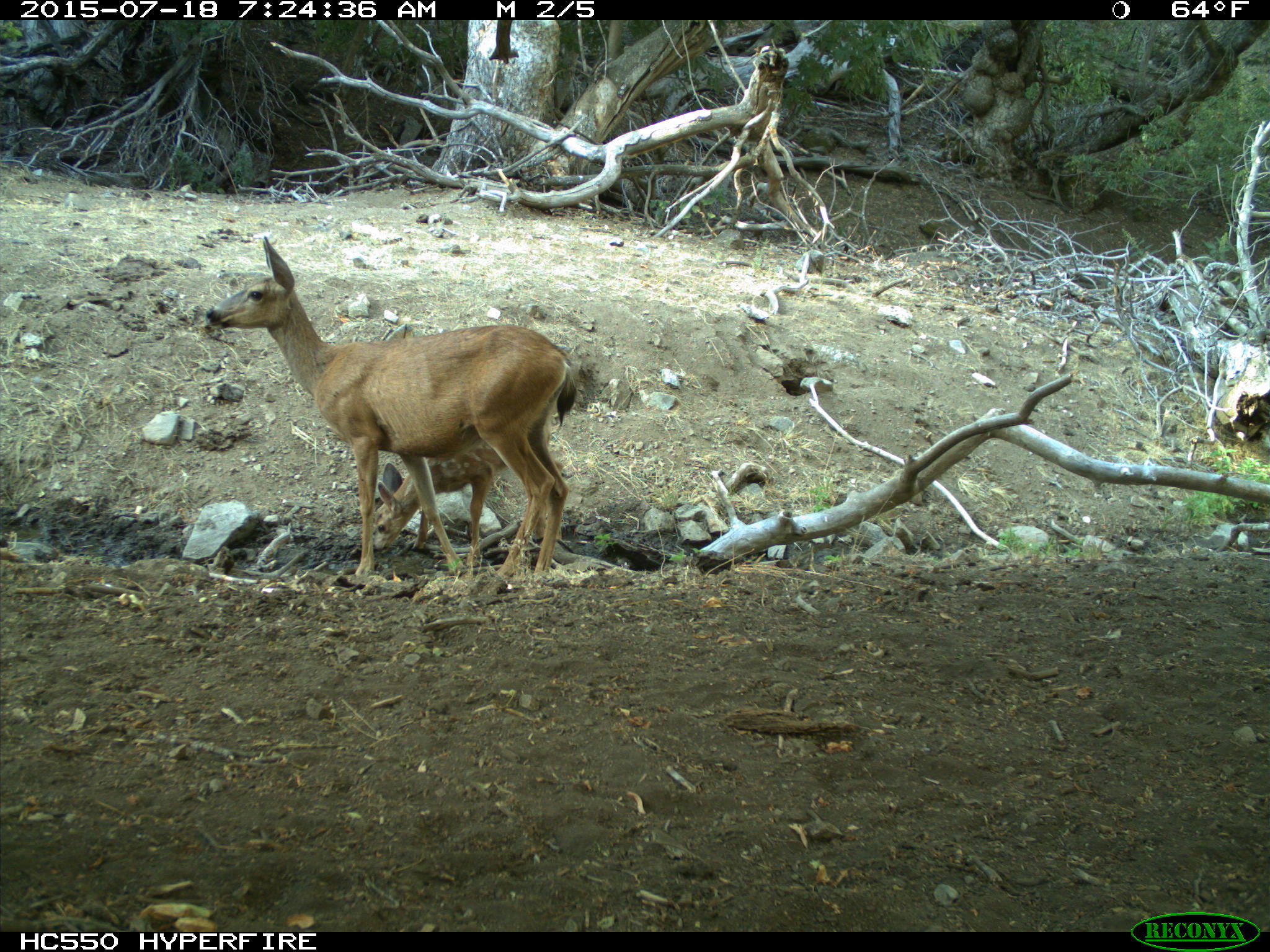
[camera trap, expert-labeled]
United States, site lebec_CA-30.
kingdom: Animalia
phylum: Chordata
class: Mammalia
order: Artiodactyla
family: Cervidae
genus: Odocoileus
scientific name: Odocoileus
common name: deer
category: unidentified deer